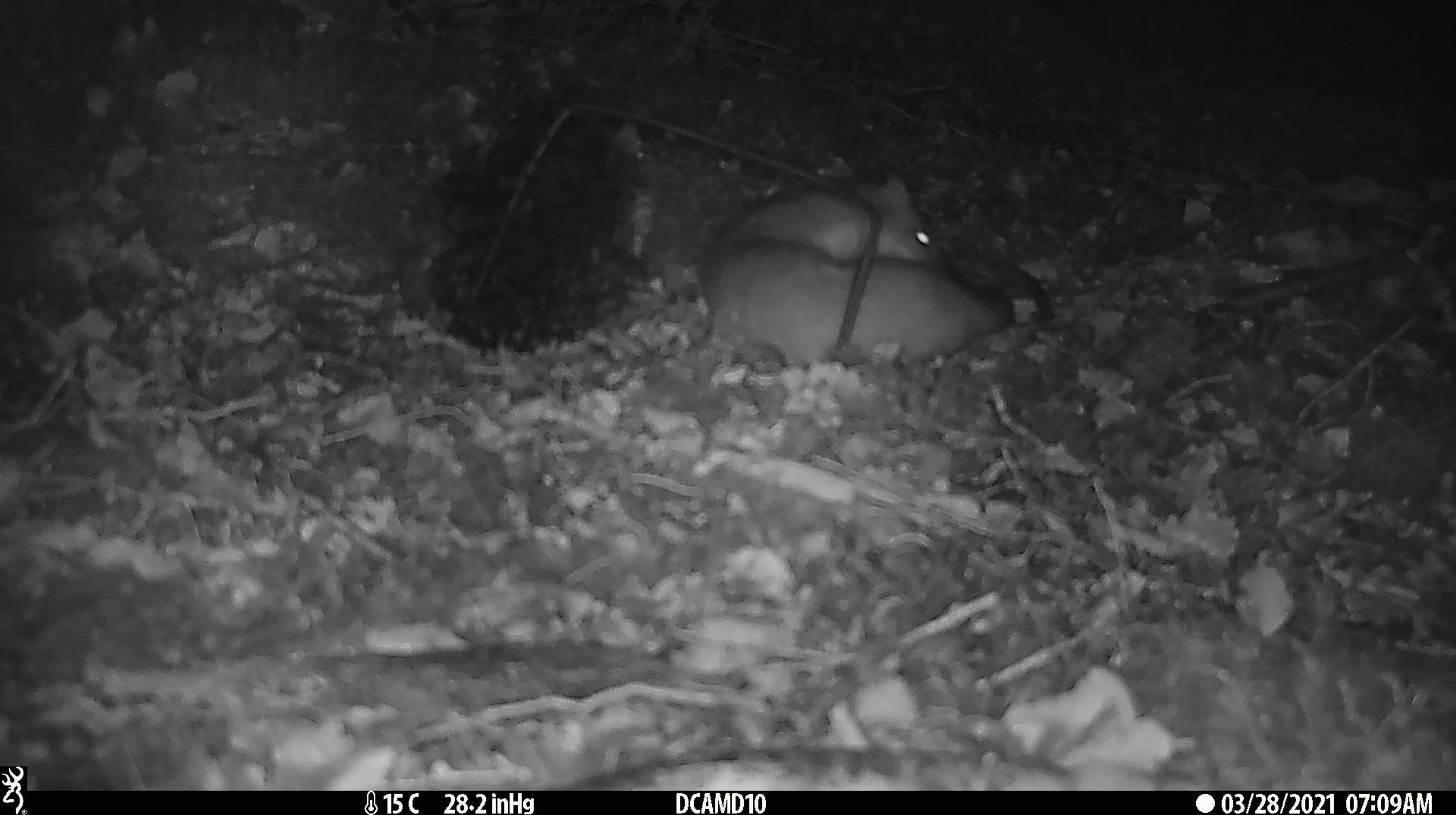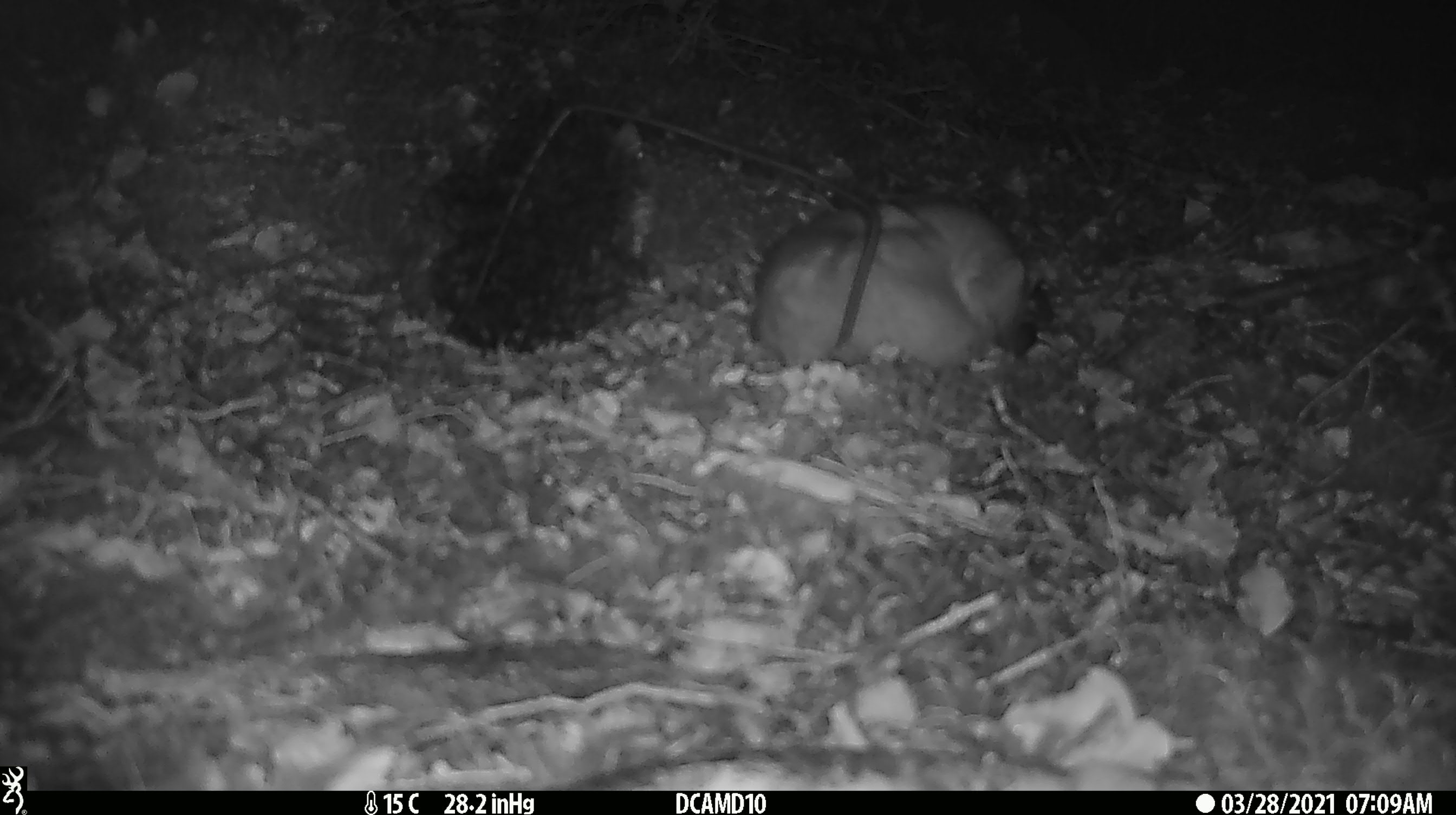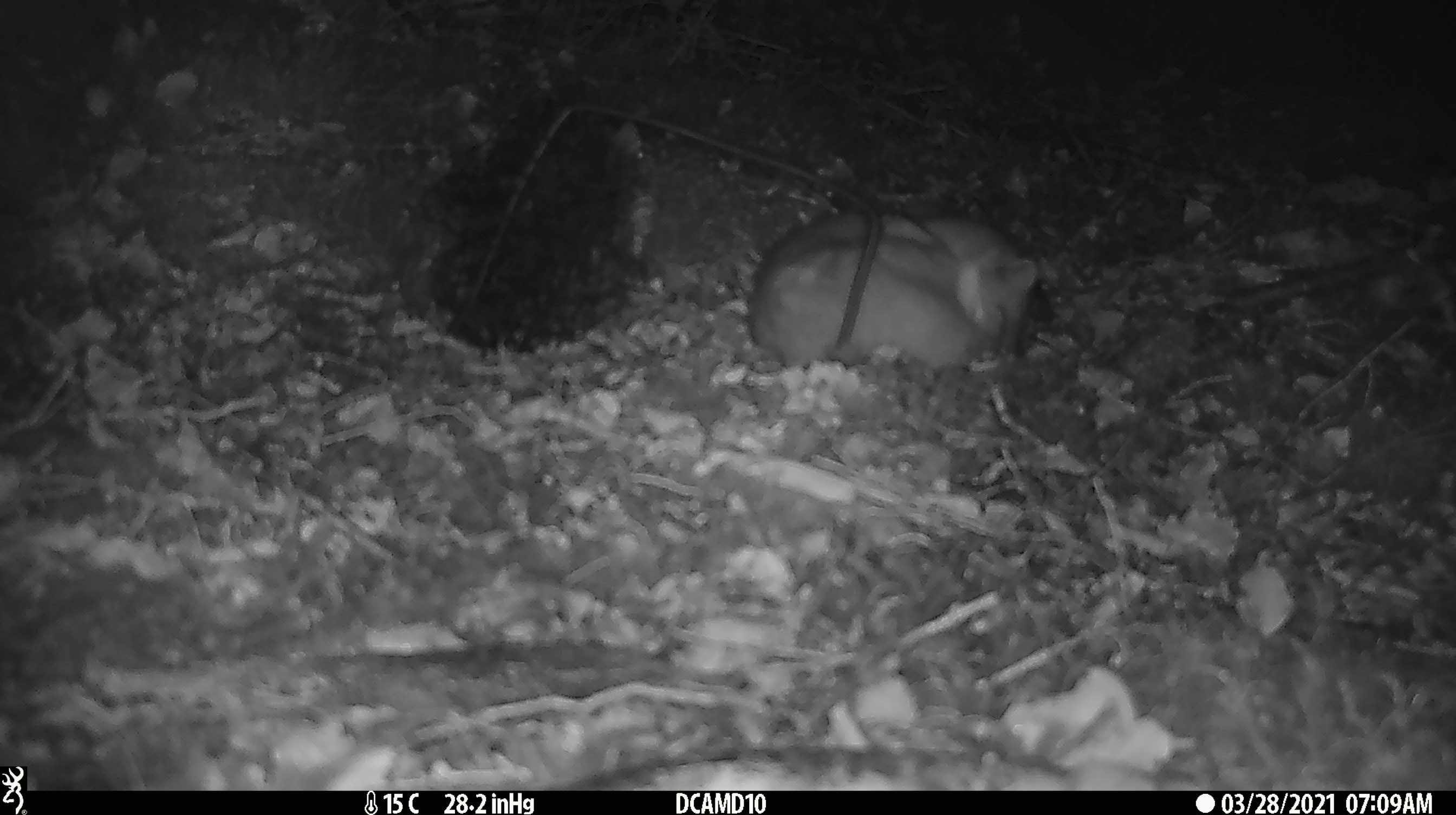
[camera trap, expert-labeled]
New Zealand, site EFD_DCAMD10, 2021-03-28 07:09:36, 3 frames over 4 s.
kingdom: Animalia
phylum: Chordata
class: Mammalia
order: Carnivora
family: Mustelidae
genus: Mustela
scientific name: Mustela erminea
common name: stoat